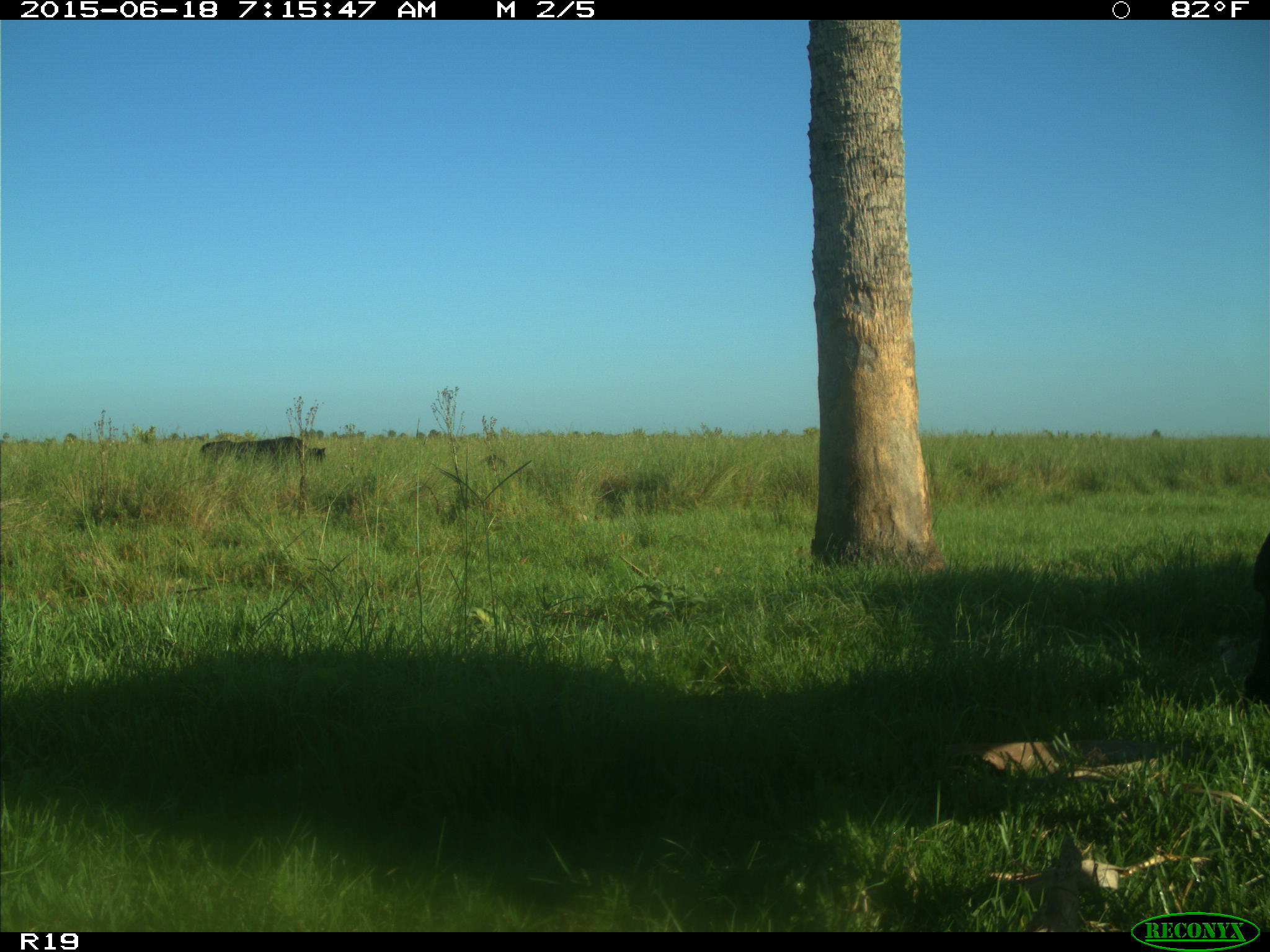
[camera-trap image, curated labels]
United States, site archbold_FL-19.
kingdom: Animalia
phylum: Chordata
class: Mammalia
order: Artiodactyla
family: Bovidae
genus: Bos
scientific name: Bos taurus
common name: domestic cow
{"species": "Bos taurus (domestic cow)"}